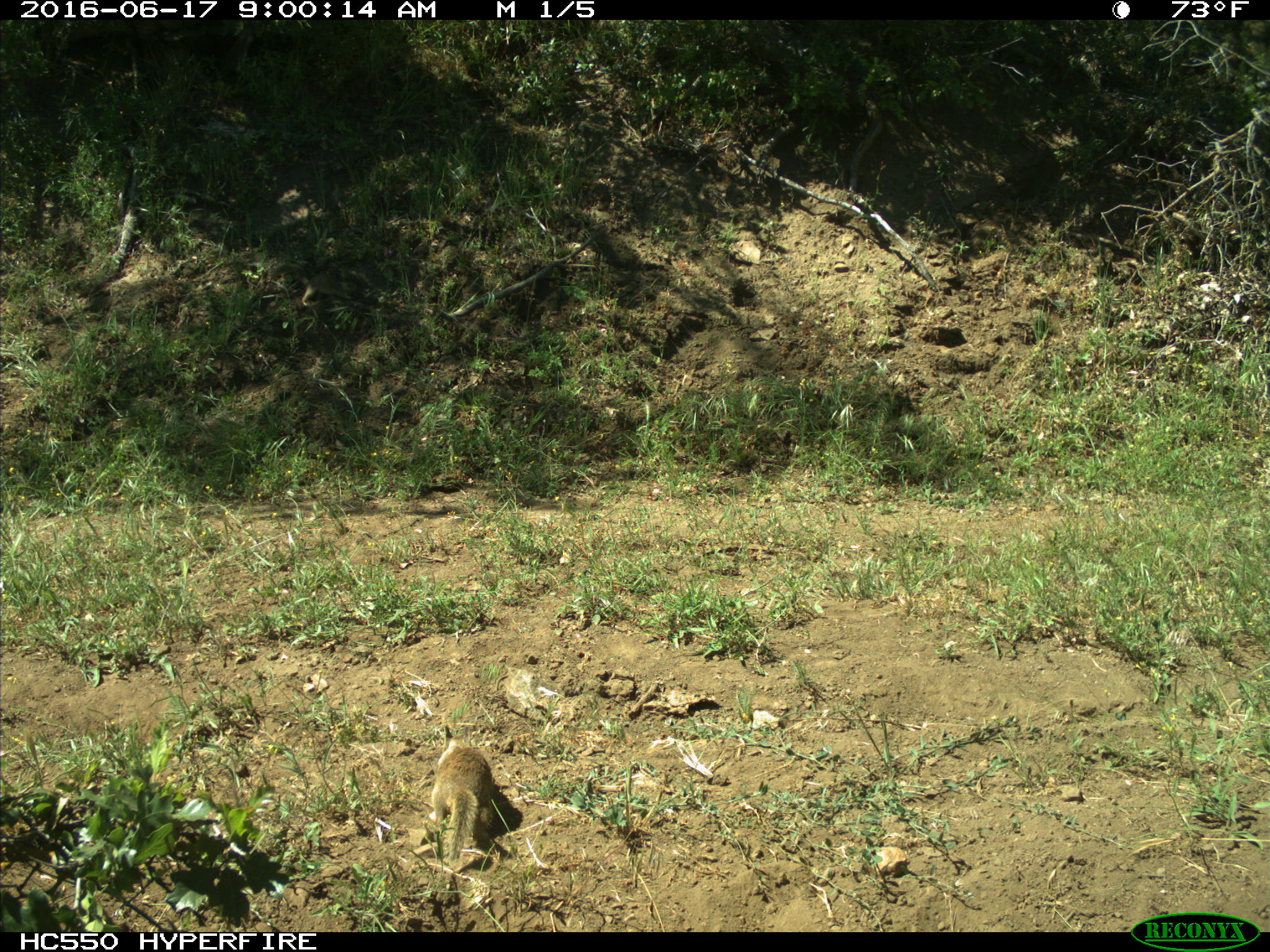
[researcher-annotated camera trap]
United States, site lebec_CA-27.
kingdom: Animalia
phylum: Chordata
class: Mammalia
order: Rodentia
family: Sciuridae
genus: Otospermophilus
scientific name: Otospermophilus beecheyi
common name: california ground squirrel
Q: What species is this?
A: Otospermophilus beecheyi (california ground squirrel).